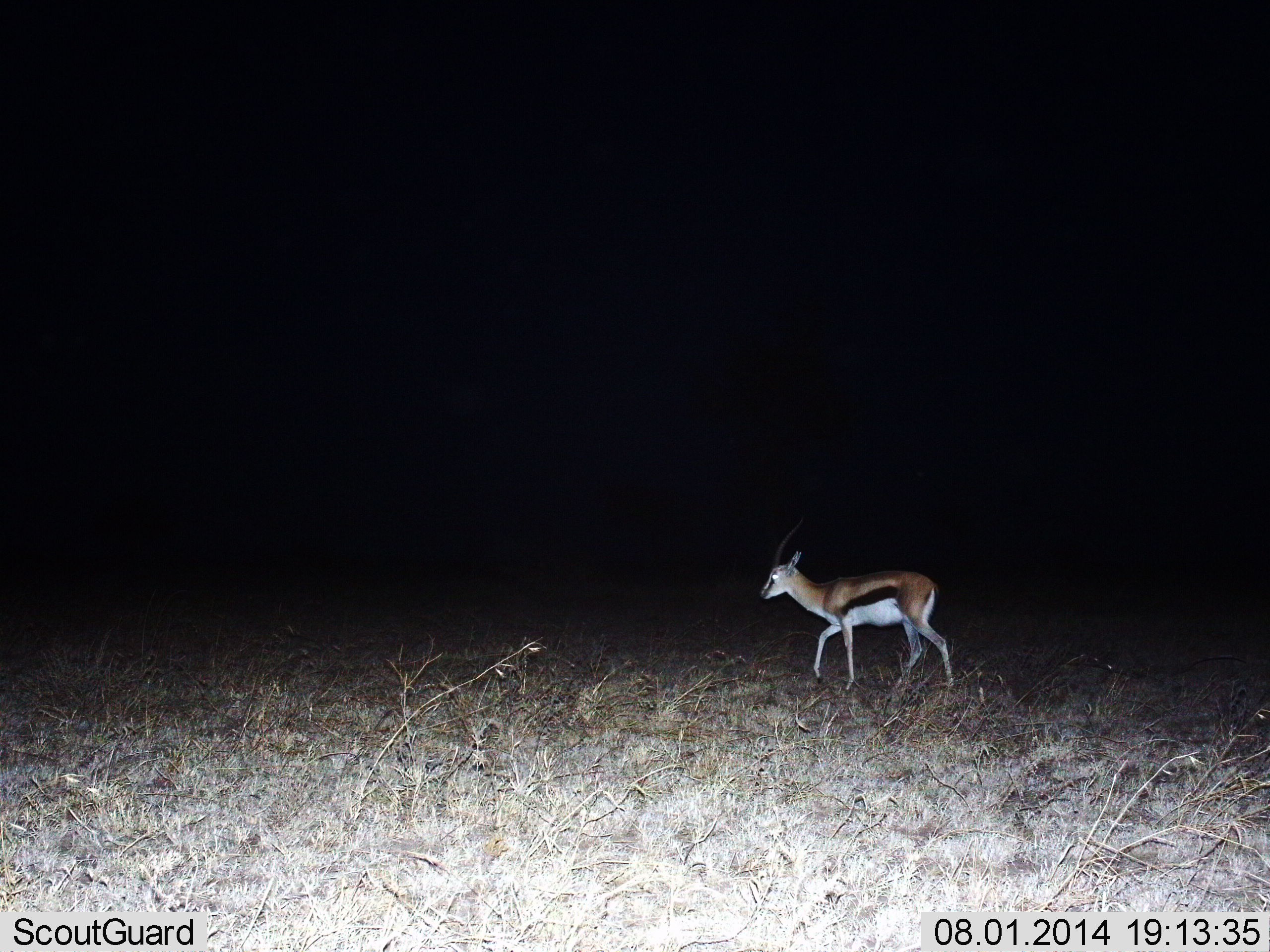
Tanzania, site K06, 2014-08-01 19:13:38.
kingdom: Animalia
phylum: Chordata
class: Mammalia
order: Artiodactyla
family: Bovidae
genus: Eudorcas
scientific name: Eudorcas thomsonii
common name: thomson's gazelle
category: gazellethomsons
Gazellethomsons (thomson's gazelle) (Eudorcas thomsonii), count 1. Behavior (volunteer vote fractions): standing 0%, resting 0%, moving 100%, interacting 0%. Young present (vote fraction): 0%. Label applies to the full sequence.